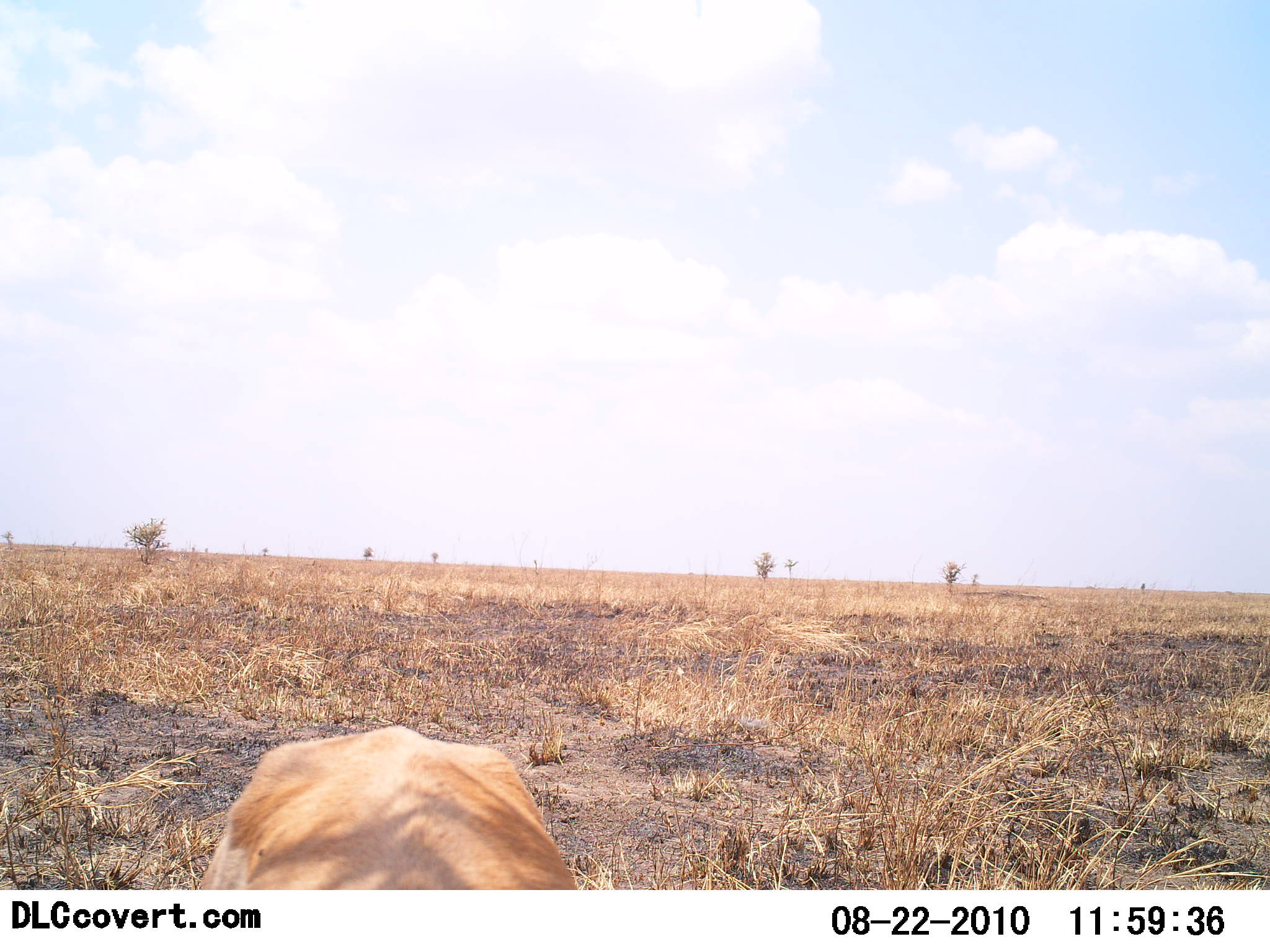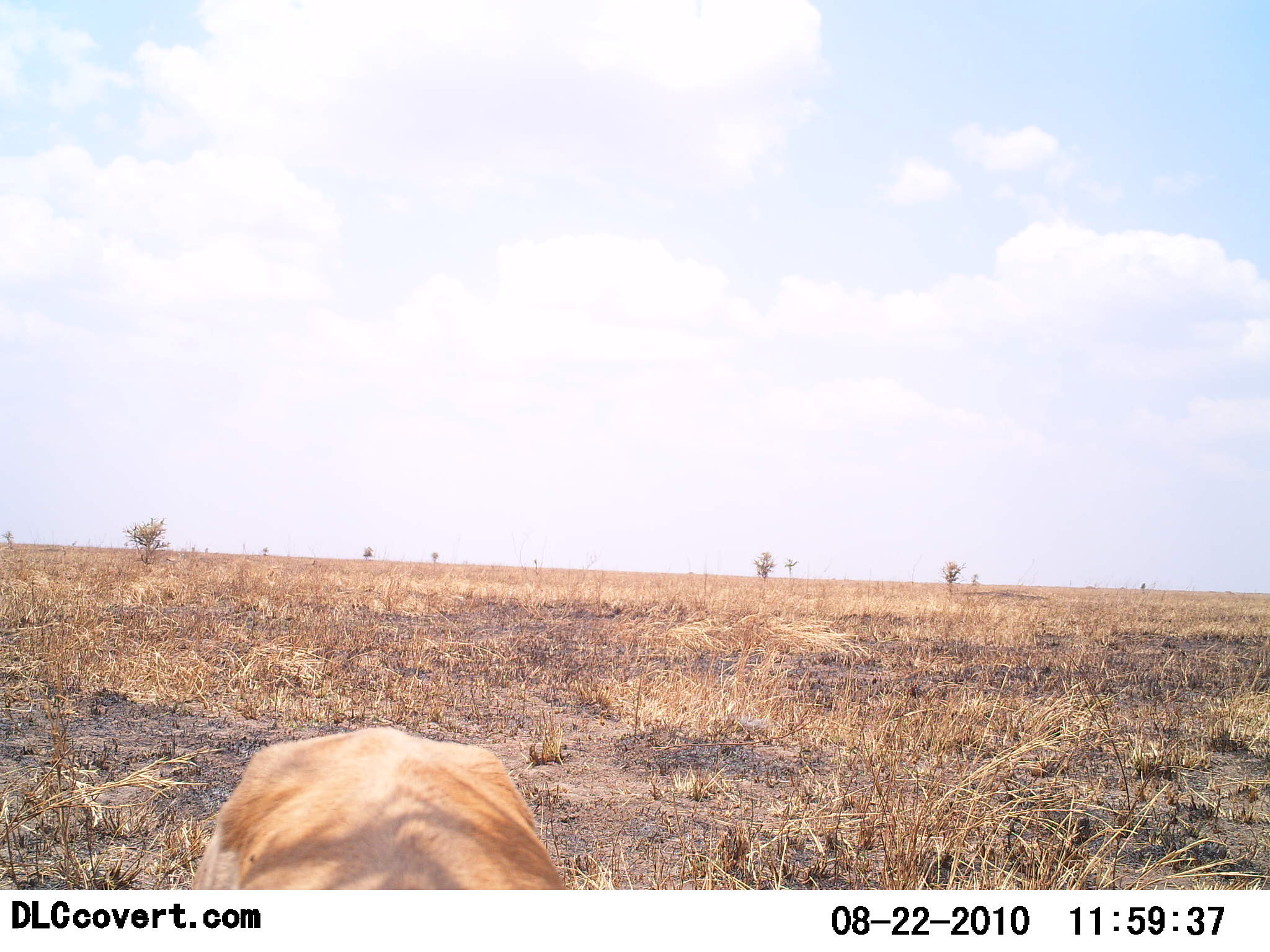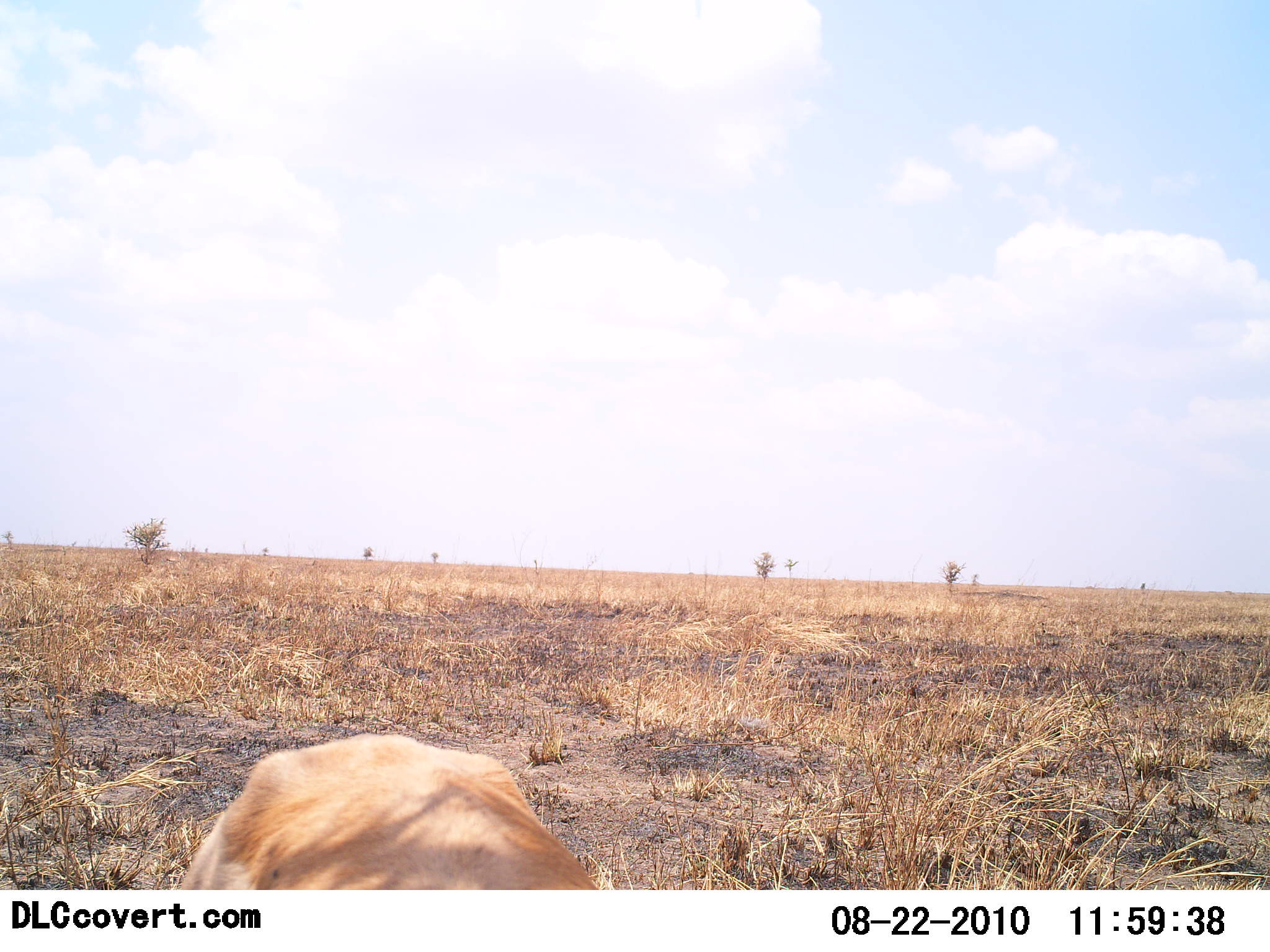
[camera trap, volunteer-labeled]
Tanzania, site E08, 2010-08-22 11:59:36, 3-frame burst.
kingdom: Animalia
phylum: Chordata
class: Mammalia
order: Artiodactyla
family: Bovidae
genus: Nanger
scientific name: Nanger granti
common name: grant's gazelle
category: gazellegrants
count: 1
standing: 33%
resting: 0%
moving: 0%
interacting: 0%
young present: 0%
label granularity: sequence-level